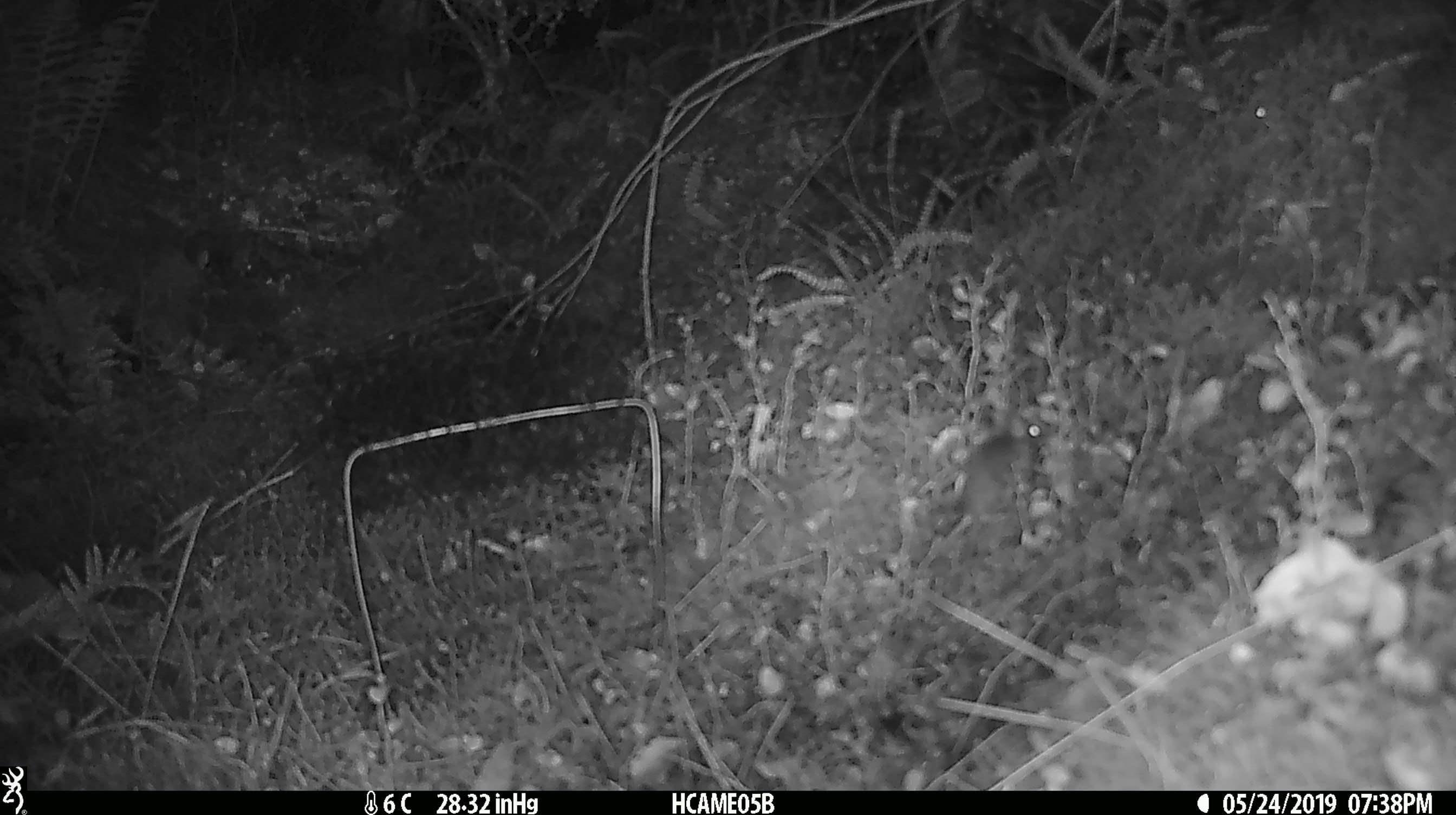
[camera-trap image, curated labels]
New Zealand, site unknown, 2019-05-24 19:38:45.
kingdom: Animalia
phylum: Chordata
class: Mammalia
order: Rodentia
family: Muridae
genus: Mus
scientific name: Mus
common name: mouse